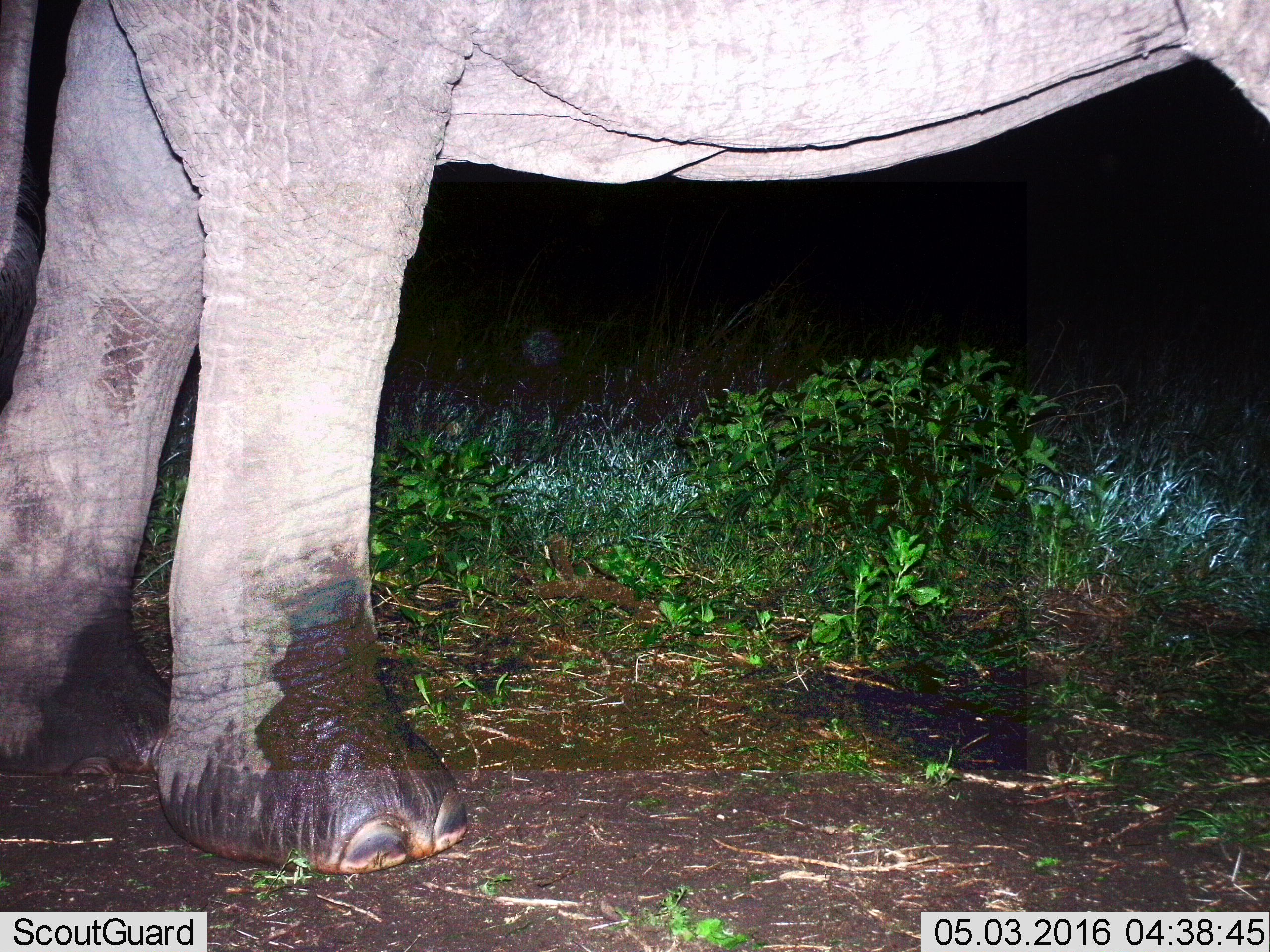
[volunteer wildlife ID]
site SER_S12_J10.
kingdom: Animalia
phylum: Chordata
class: Mammalia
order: Proboscidea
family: Elephantidae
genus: Loxodonta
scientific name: Loxodonta africana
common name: african bush elephant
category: elephant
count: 1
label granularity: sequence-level